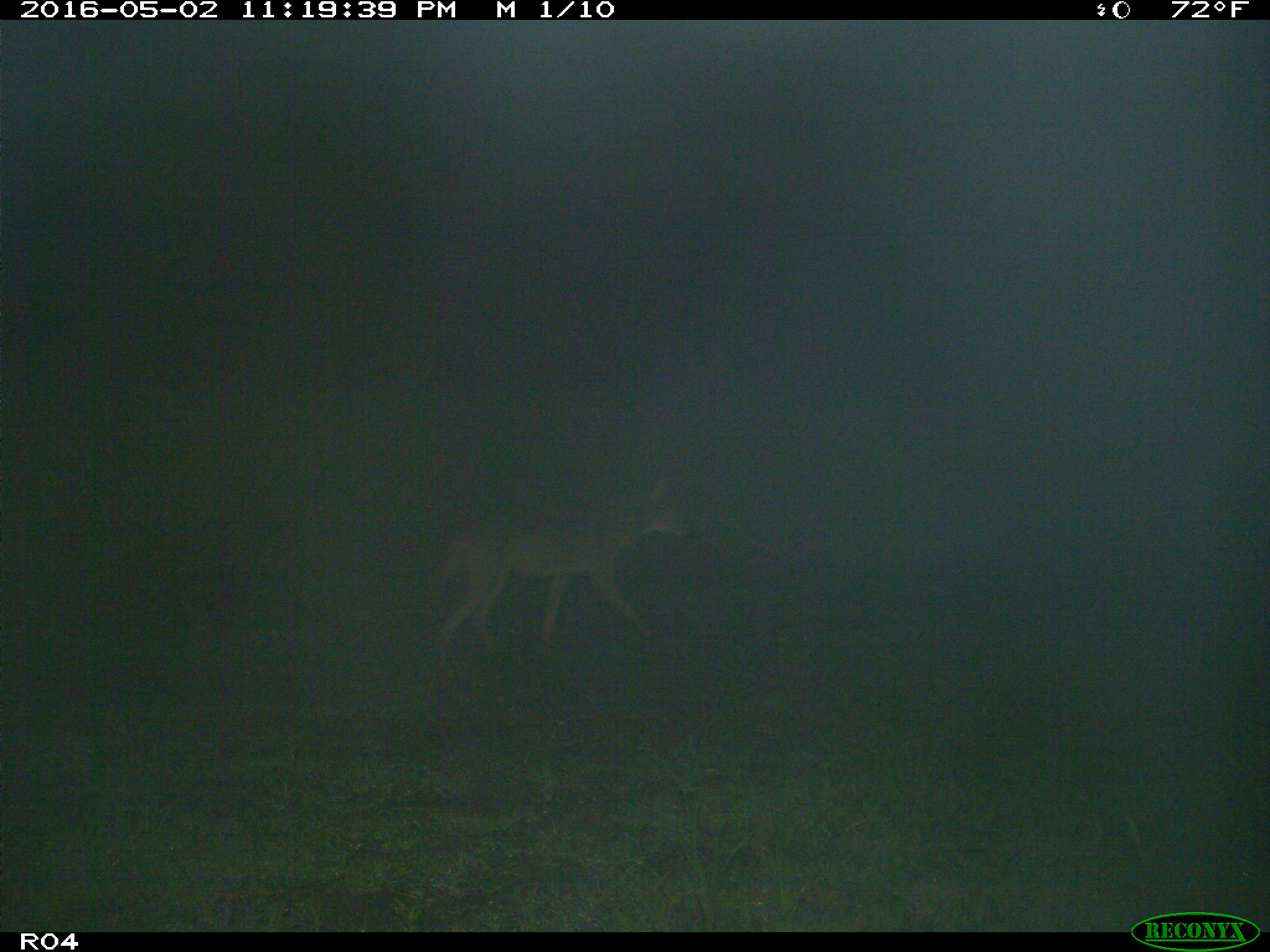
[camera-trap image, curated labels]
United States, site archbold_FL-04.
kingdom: Animalia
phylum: Chordata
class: Mammalia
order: Carnivora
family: Canidae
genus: Canis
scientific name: Canis latrans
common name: coyote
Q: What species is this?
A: Canis latrans (coyote).